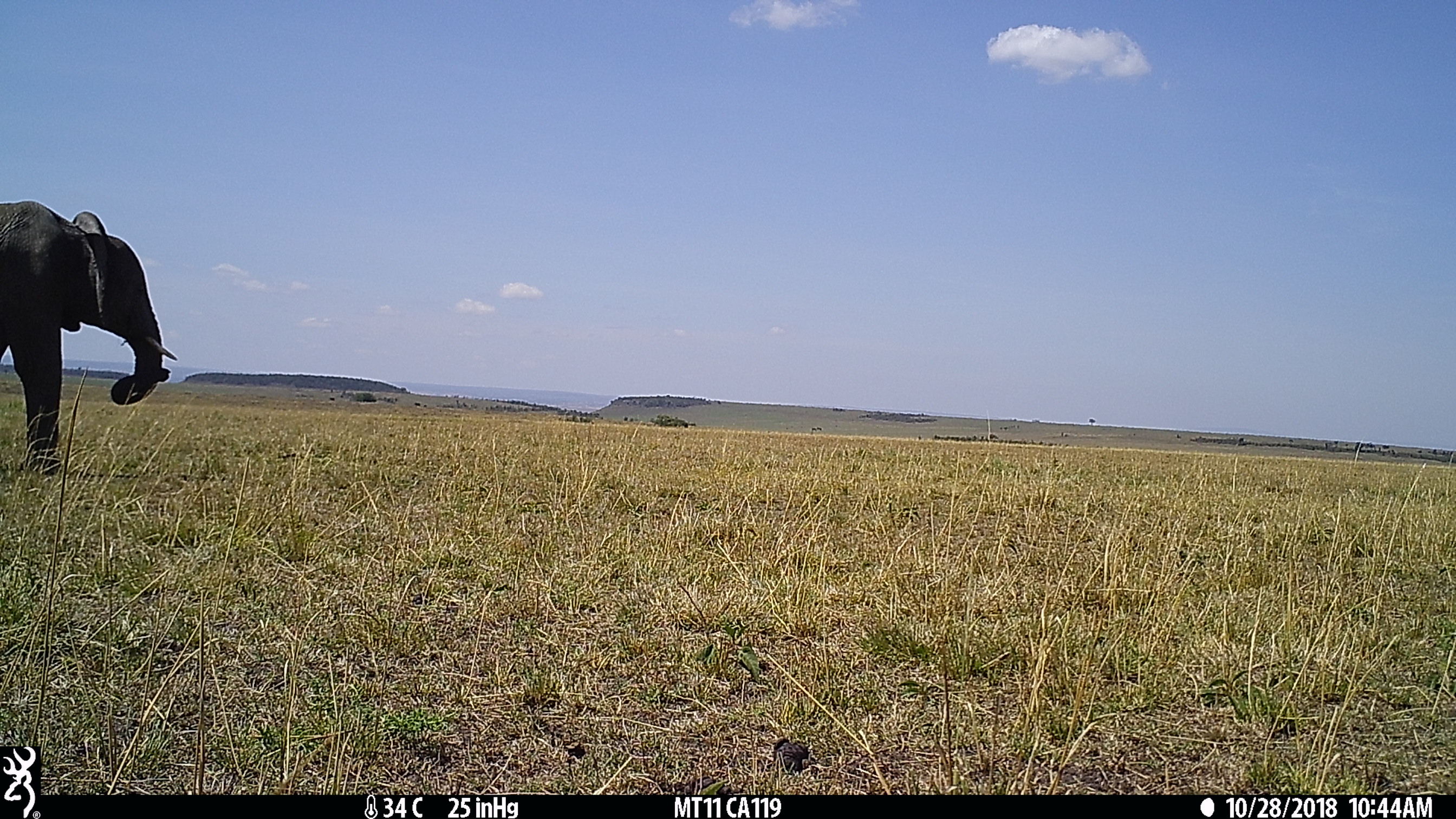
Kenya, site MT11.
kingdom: Animalia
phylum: Chordata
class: Mammalia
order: Proboscidea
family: Elephantidae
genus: Loxodonta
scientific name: Loxodonta africana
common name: elephant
Elephant (Loxodonta africana).